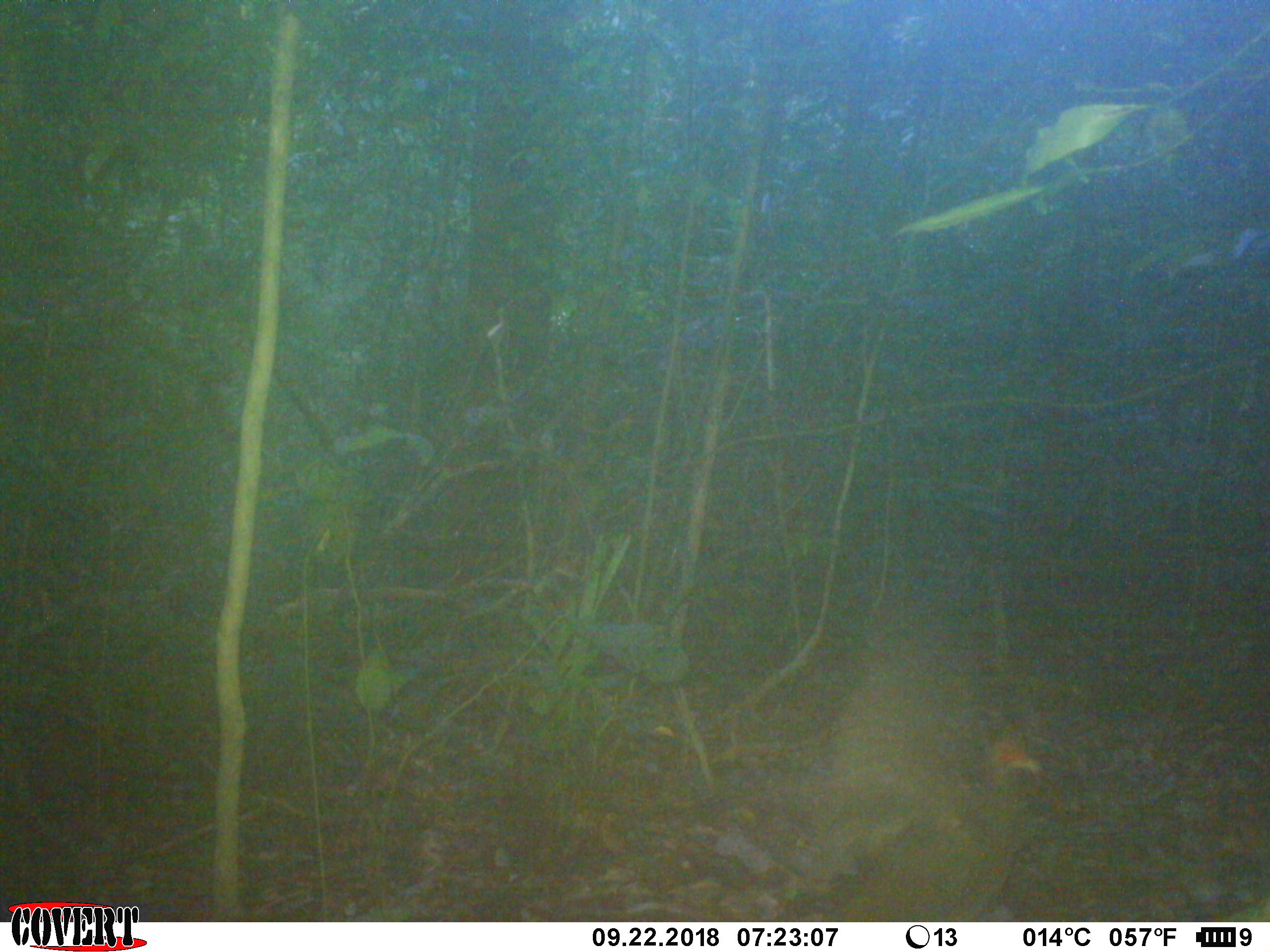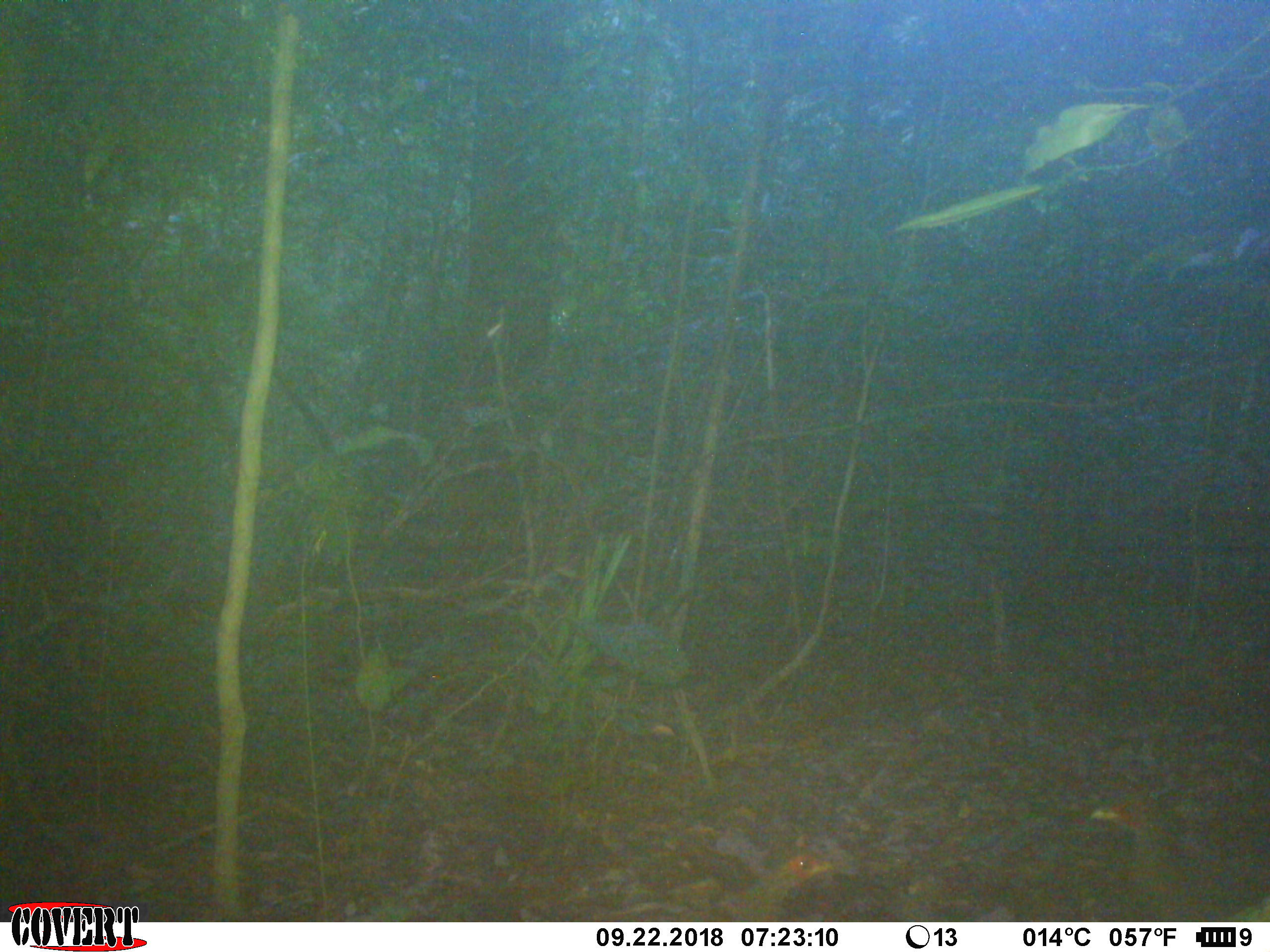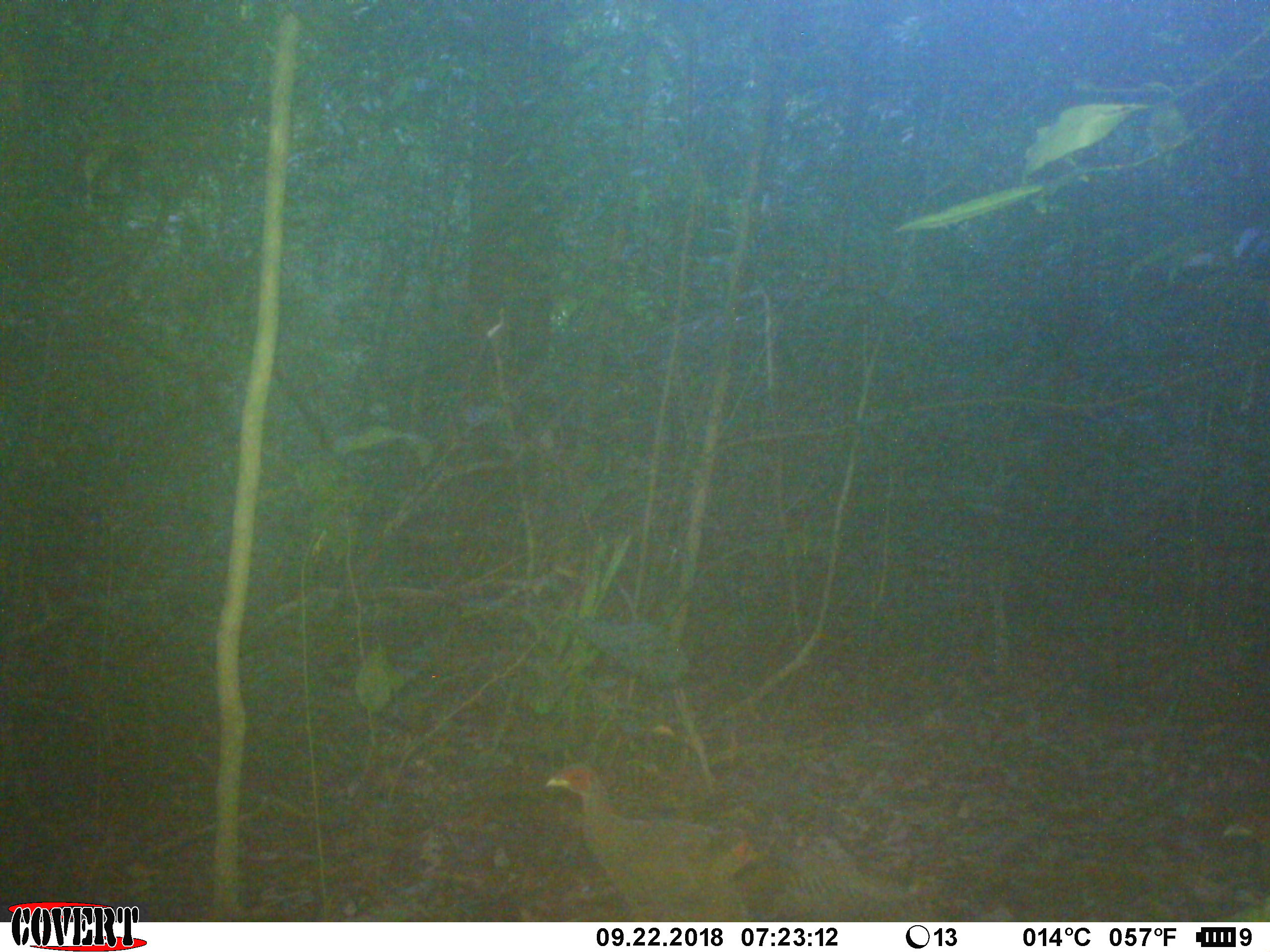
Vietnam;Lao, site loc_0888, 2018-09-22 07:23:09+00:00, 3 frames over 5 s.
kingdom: Animalia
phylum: Chordata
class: Aves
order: Galliformes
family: Phasianidae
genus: Lophura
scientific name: Lophura nycthemera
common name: silver pheasant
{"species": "silver pheasant (Lophura nycthemera)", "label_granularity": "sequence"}